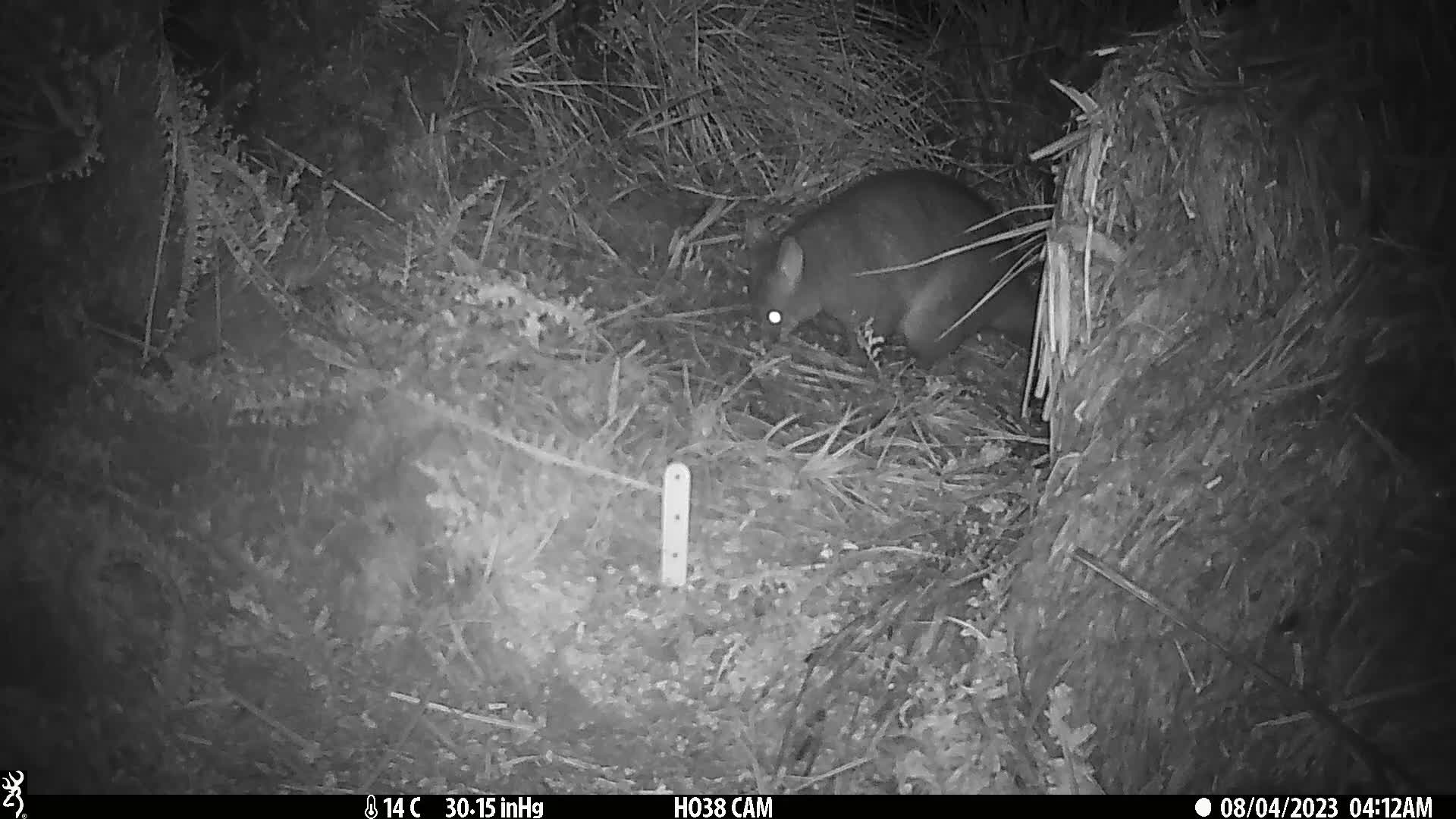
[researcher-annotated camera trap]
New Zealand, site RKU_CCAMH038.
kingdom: Animalia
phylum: Chordata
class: Mammalia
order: Diprotodontia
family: Phalangeridae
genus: Trichosurus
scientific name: Trichosurus vulpecula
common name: common brushtail possum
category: possum